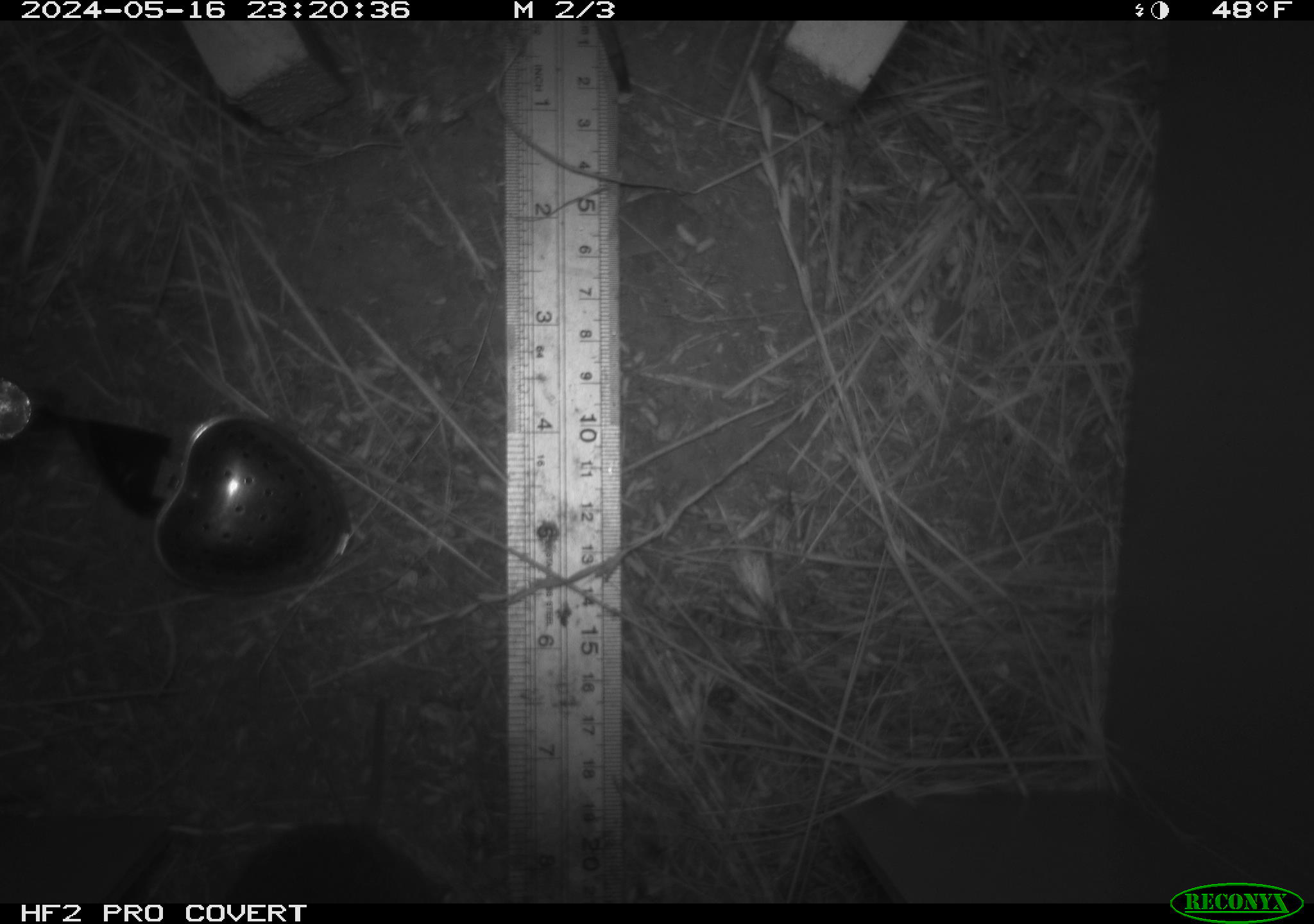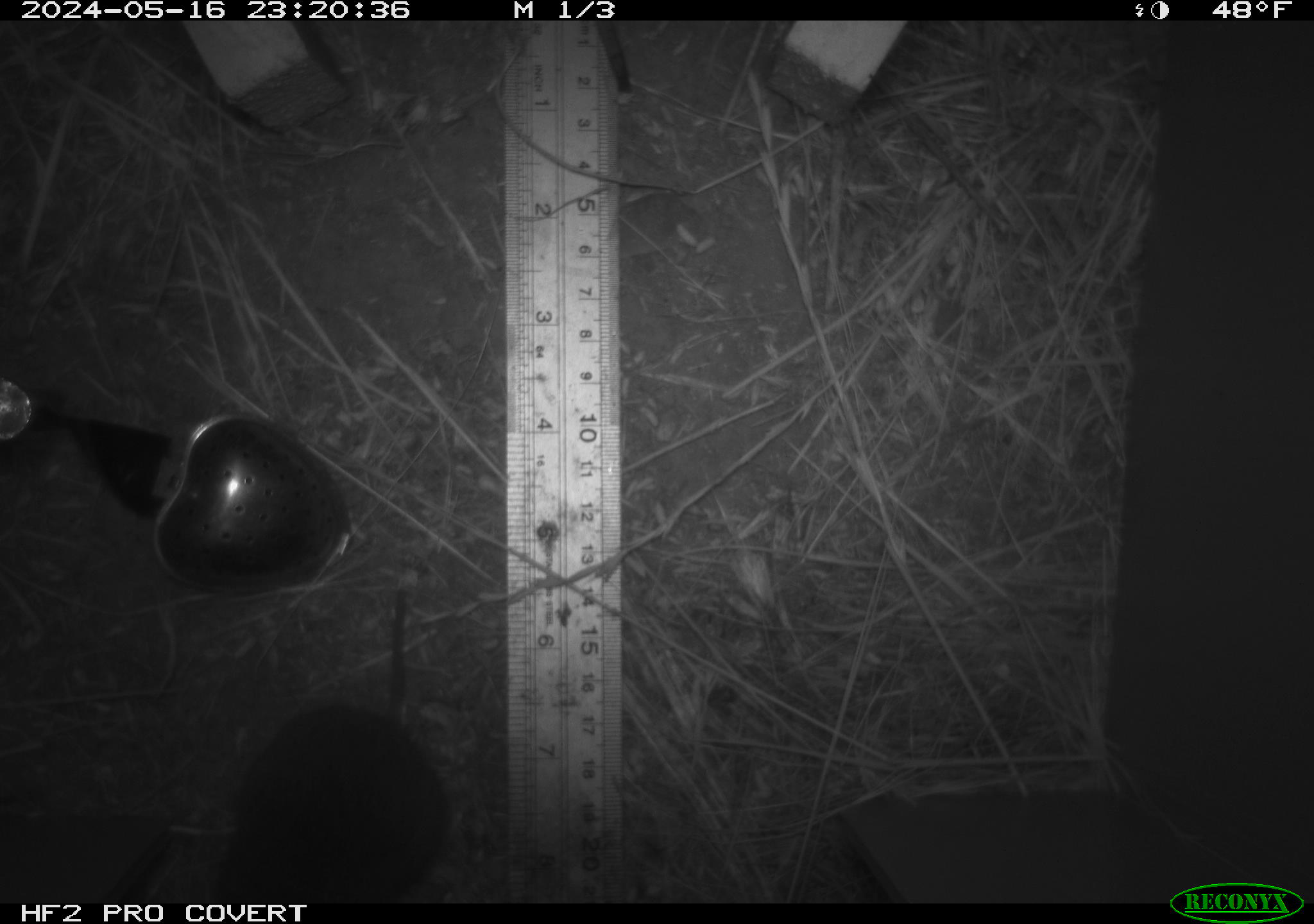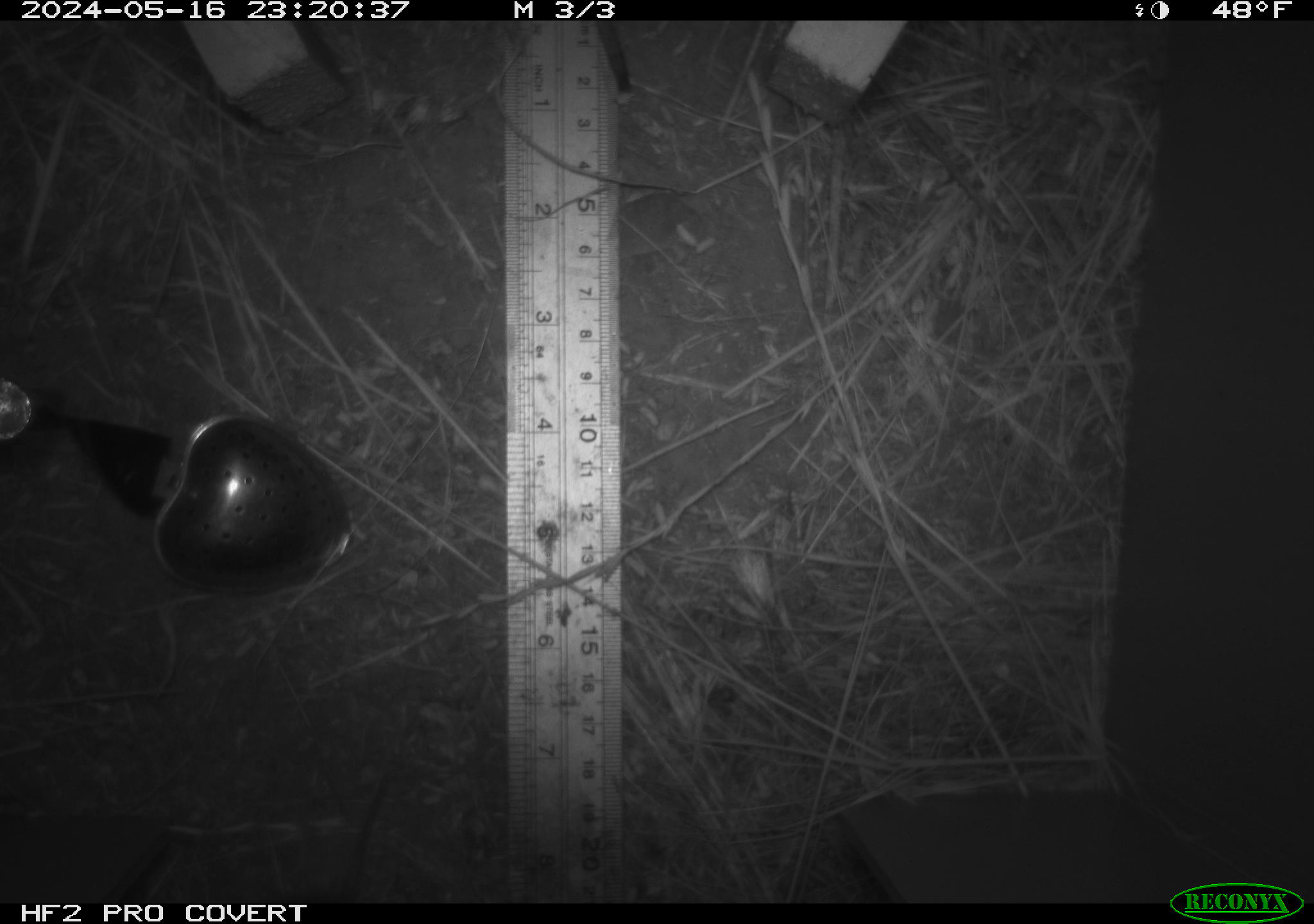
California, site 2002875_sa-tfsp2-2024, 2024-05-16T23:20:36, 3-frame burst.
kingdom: Animalia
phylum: Chordata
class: Mammalia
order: Rodentia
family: Cricetidae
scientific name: Arvicolinae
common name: voles, lemmings, and muskrats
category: arvicolinae subfamily